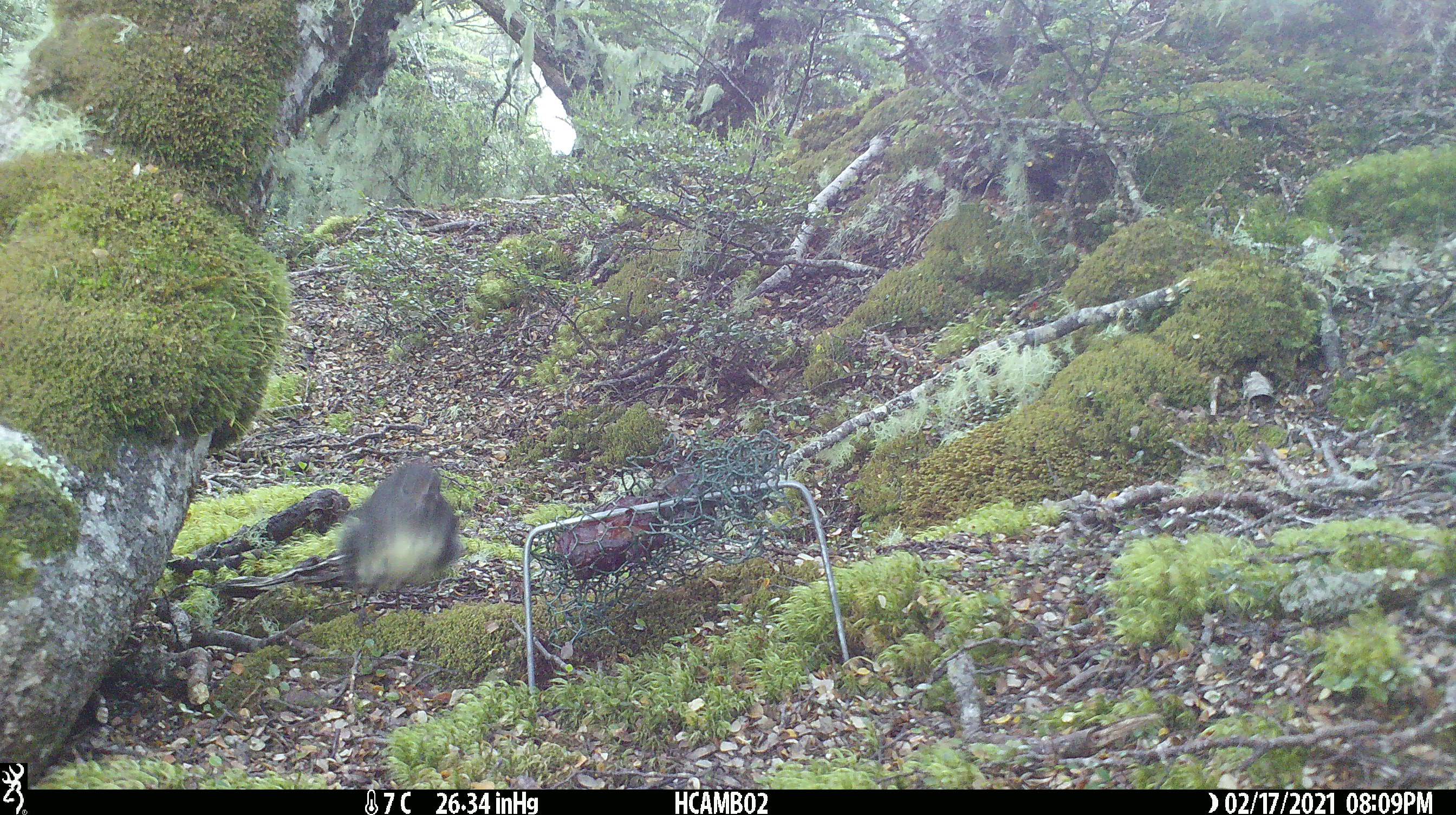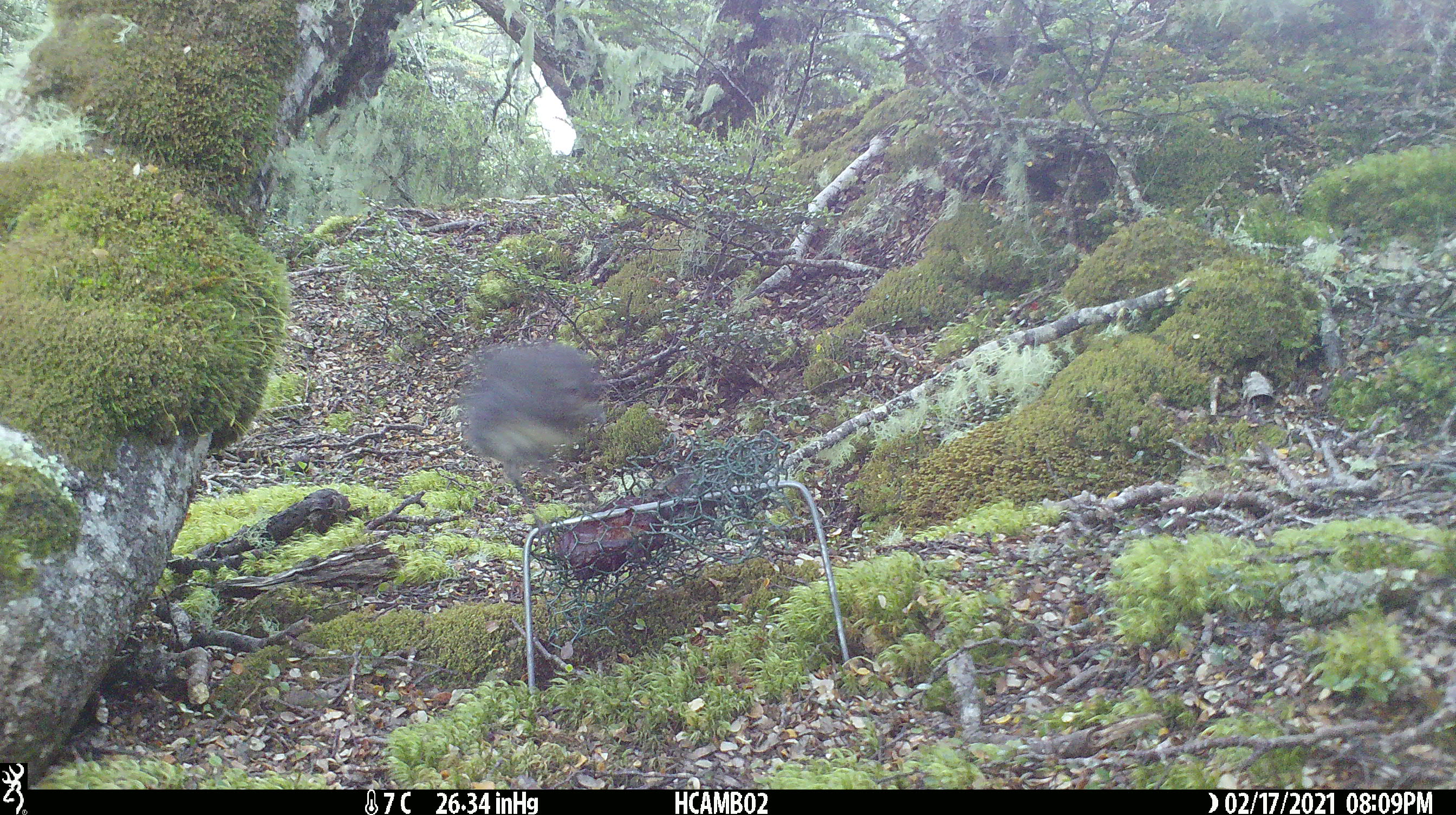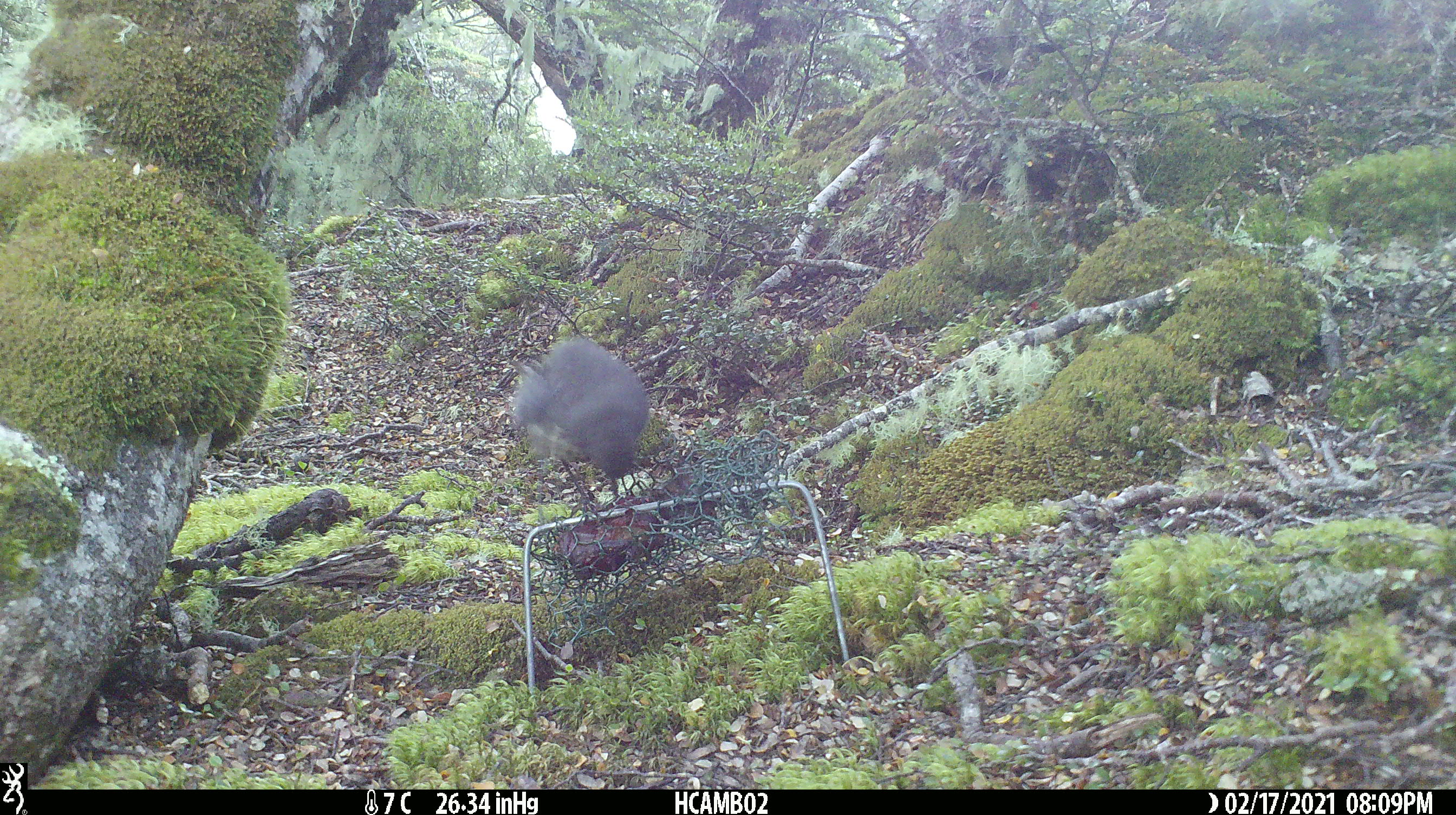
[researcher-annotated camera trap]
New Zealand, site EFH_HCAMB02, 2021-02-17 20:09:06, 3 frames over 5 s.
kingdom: Animalia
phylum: Chordata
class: Aves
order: Passeriformes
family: Petroicidae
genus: Petroica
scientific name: Petroica australis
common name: new zealand robin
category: robin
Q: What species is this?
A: Robin (new zealand robin) (Petroica australis).